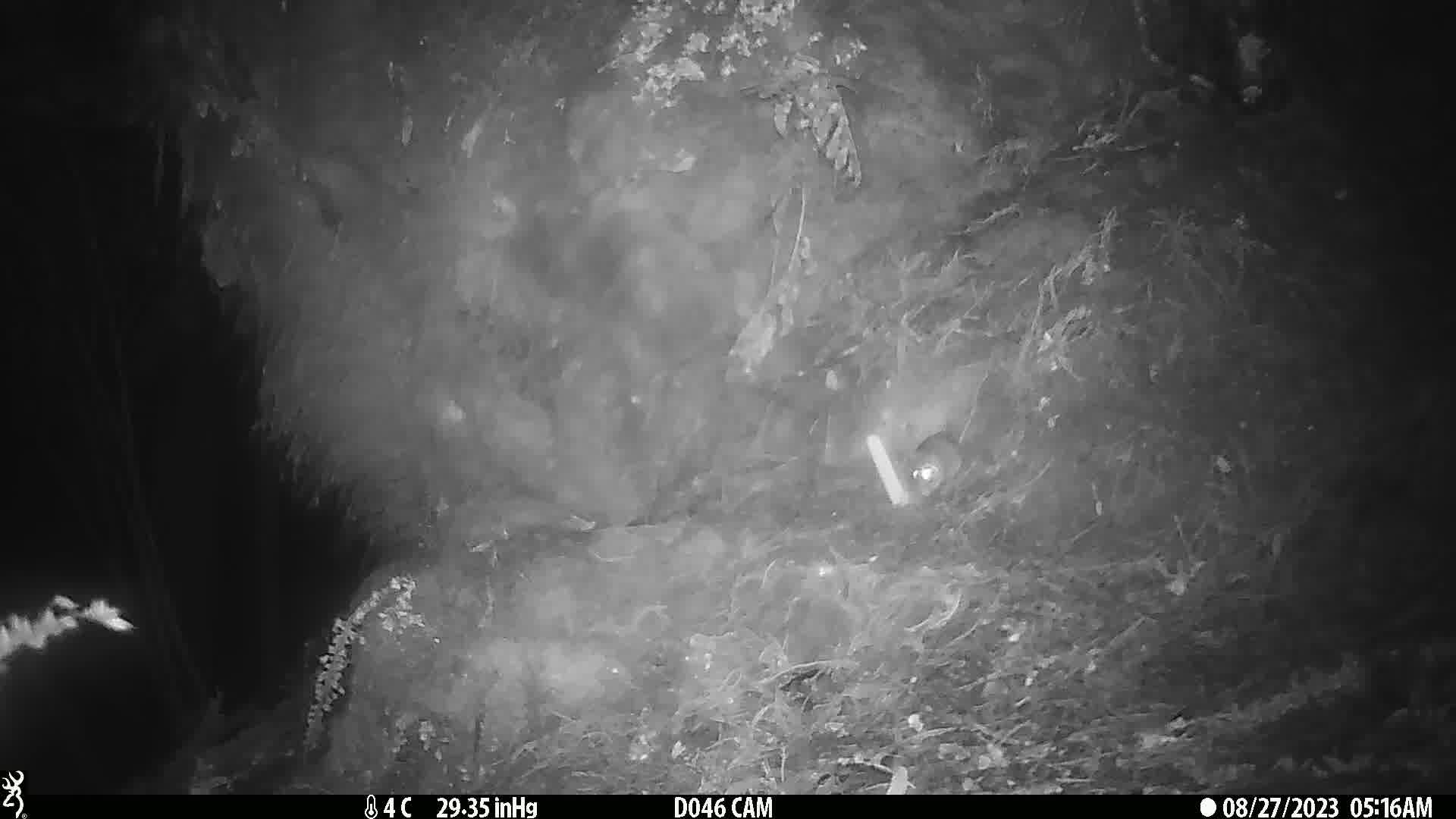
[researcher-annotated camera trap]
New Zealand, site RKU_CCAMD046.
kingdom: Animalia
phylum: Chordata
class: Mammalia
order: Rodentia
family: Muridae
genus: Rattus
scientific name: Rattus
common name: rat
Rat (Rattus).